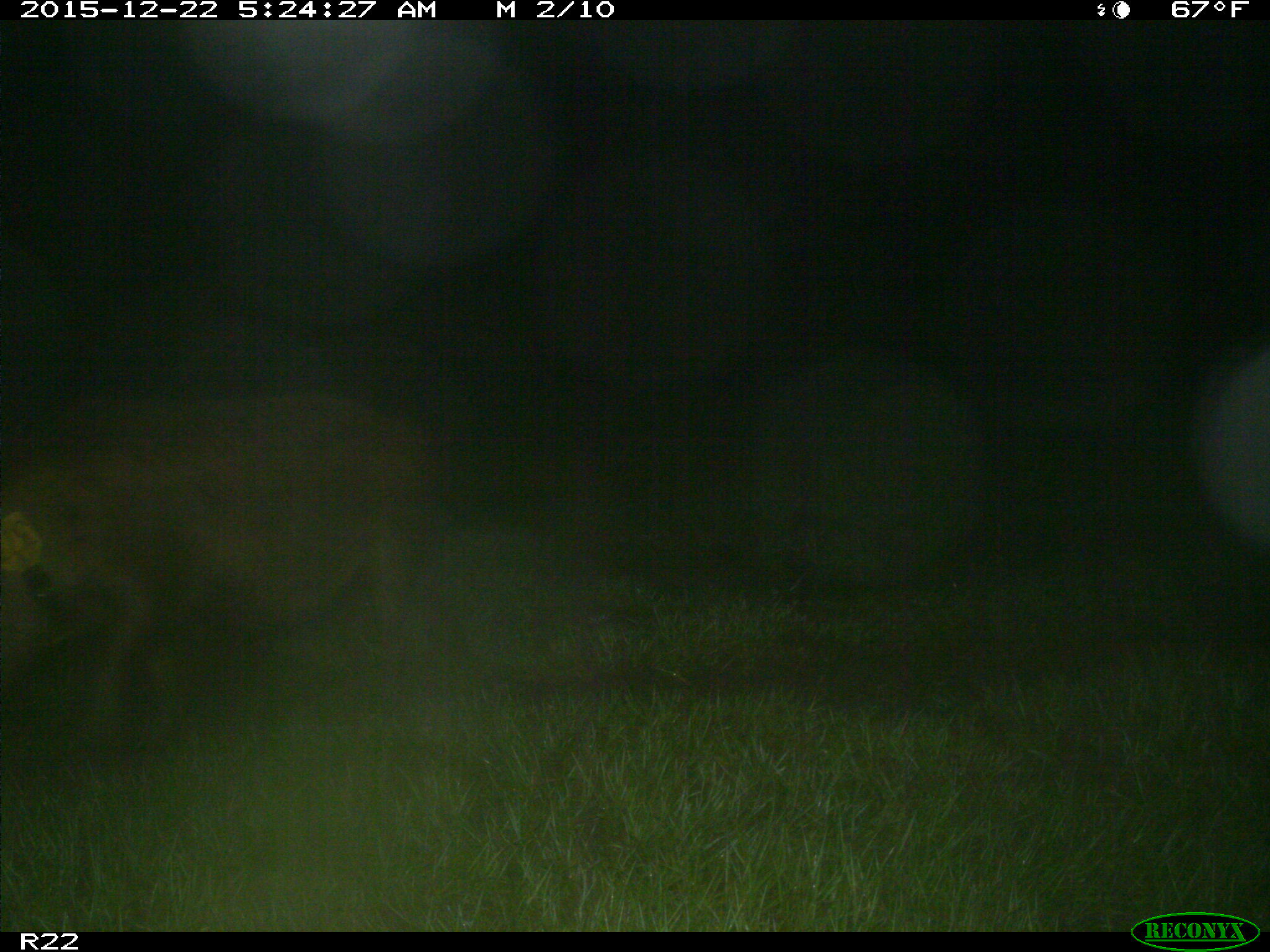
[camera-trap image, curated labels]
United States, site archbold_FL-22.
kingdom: Animalia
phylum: Chordata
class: Mammalia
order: Artiodactyla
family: Suidae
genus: Sus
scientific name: Sus scrofa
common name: wild boar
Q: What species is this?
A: Sus scrofa (wild boar).